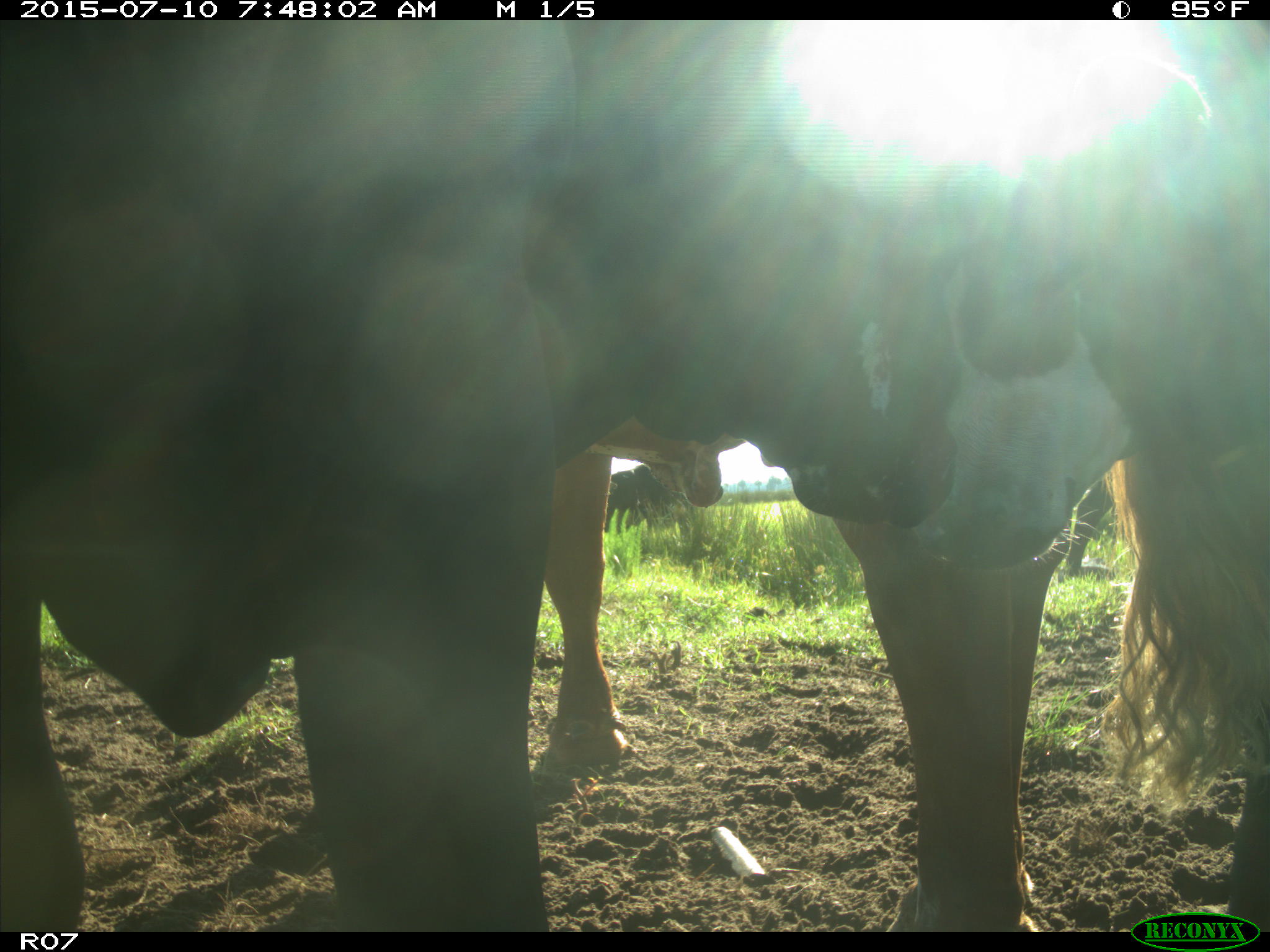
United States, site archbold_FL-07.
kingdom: Animalia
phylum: Chordata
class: Mammalia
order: Artiodactyla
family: Bovidae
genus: Bos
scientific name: Bos taurus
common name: domestic cow